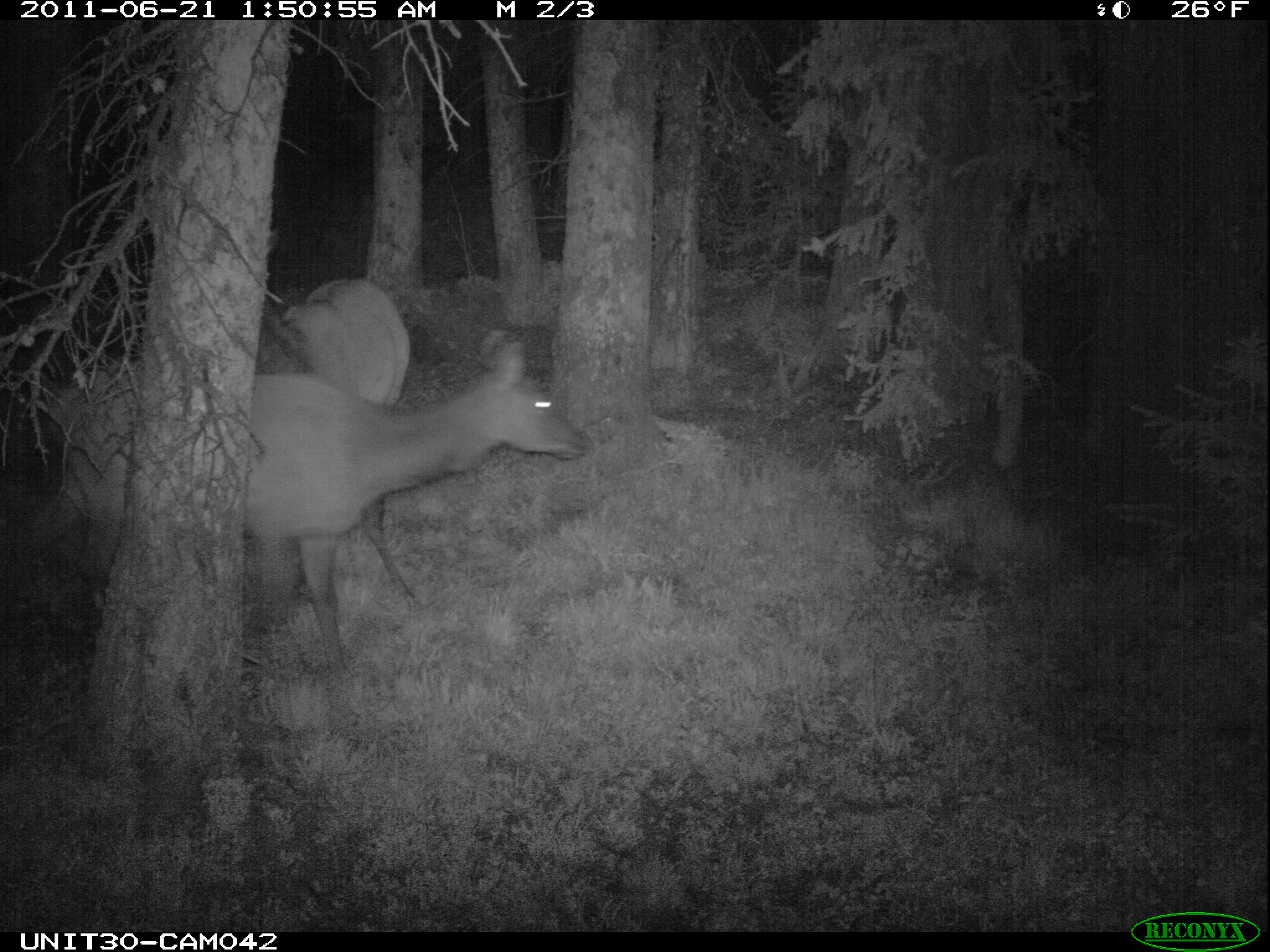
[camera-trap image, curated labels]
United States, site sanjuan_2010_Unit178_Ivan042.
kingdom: Animalia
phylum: Chordata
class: Mammalia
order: Artiodactyla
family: Cervidae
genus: Cervus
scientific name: Cervus elaphus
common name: red deer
Cervus elaphus (red deer).